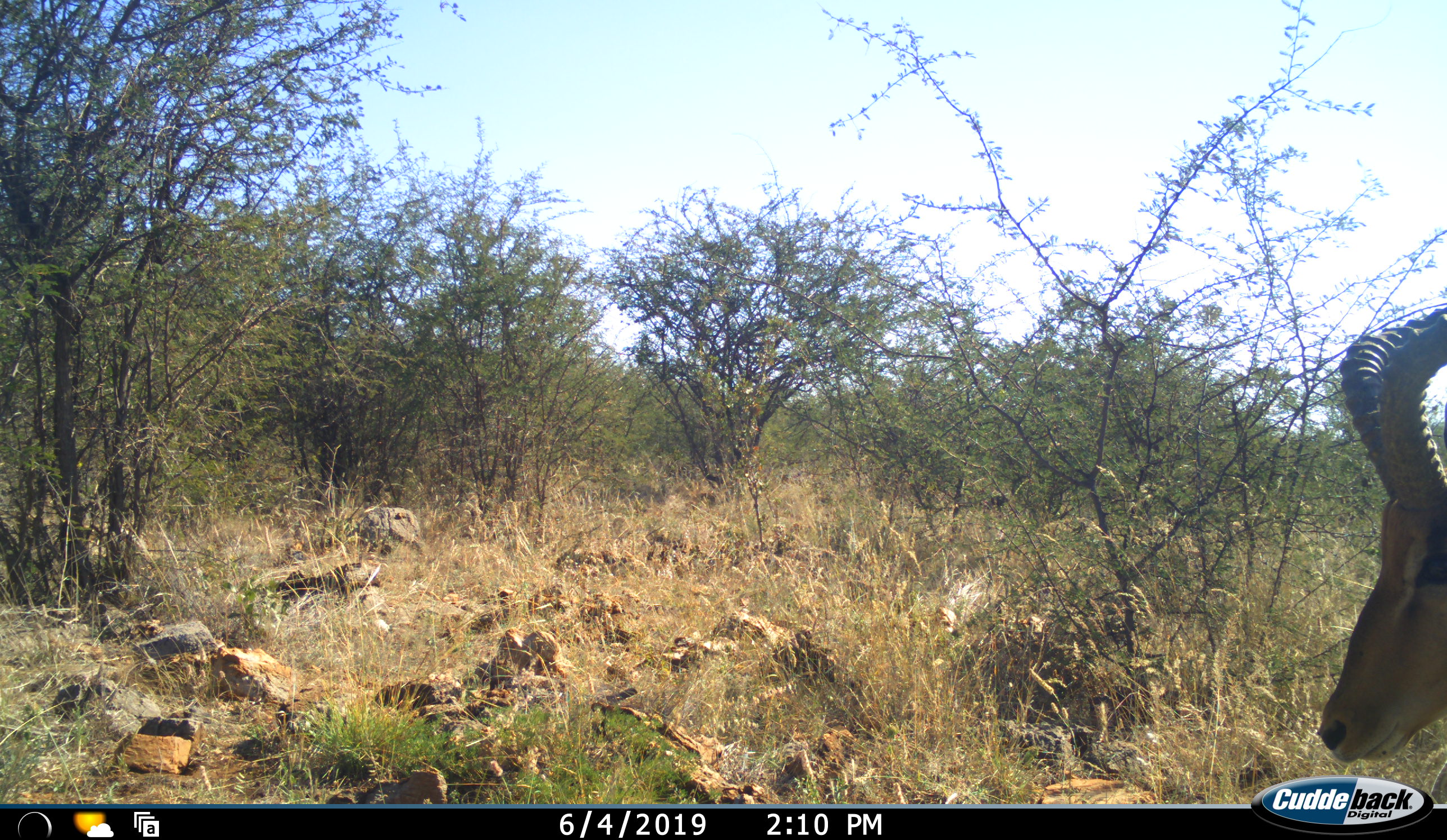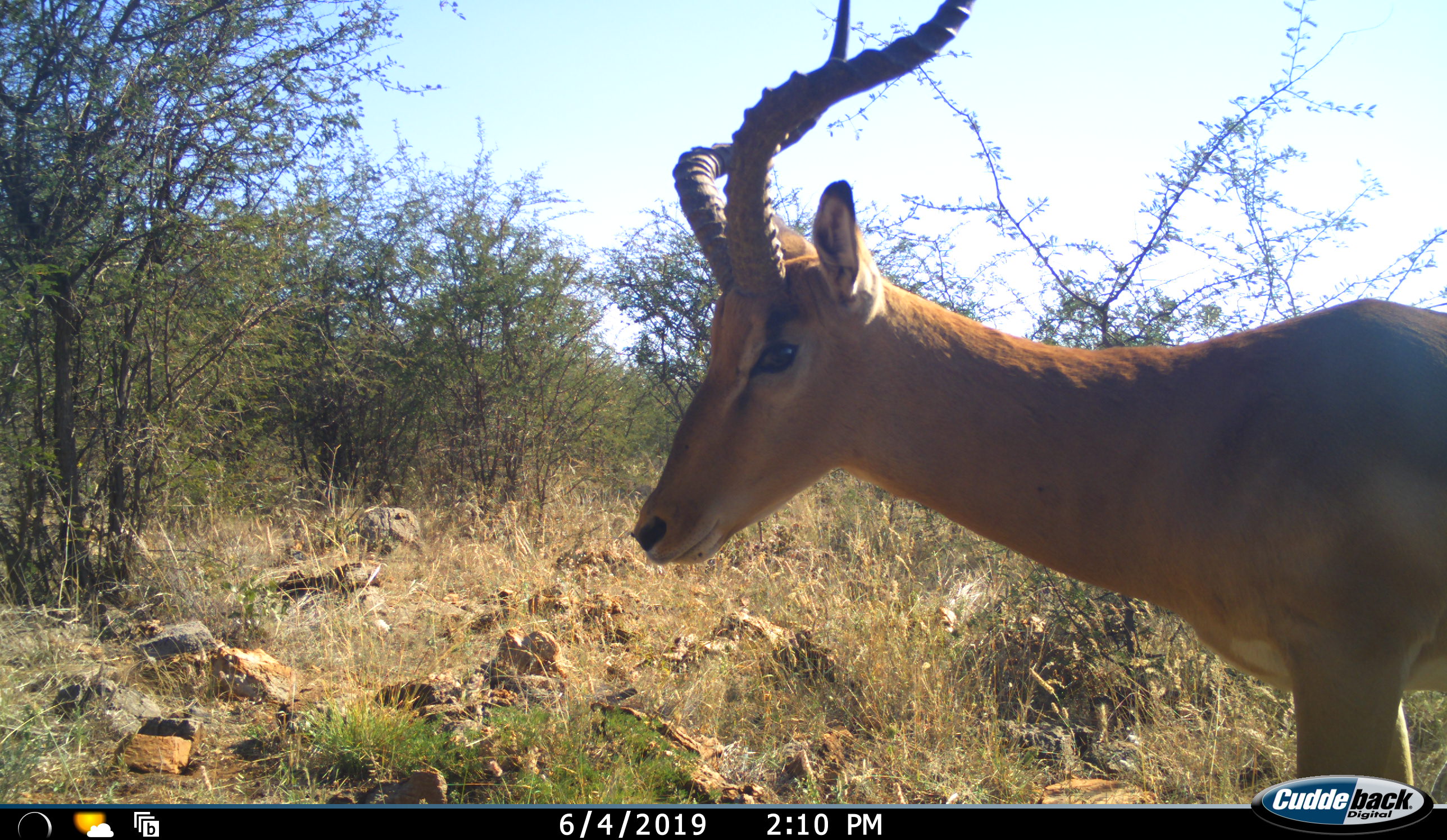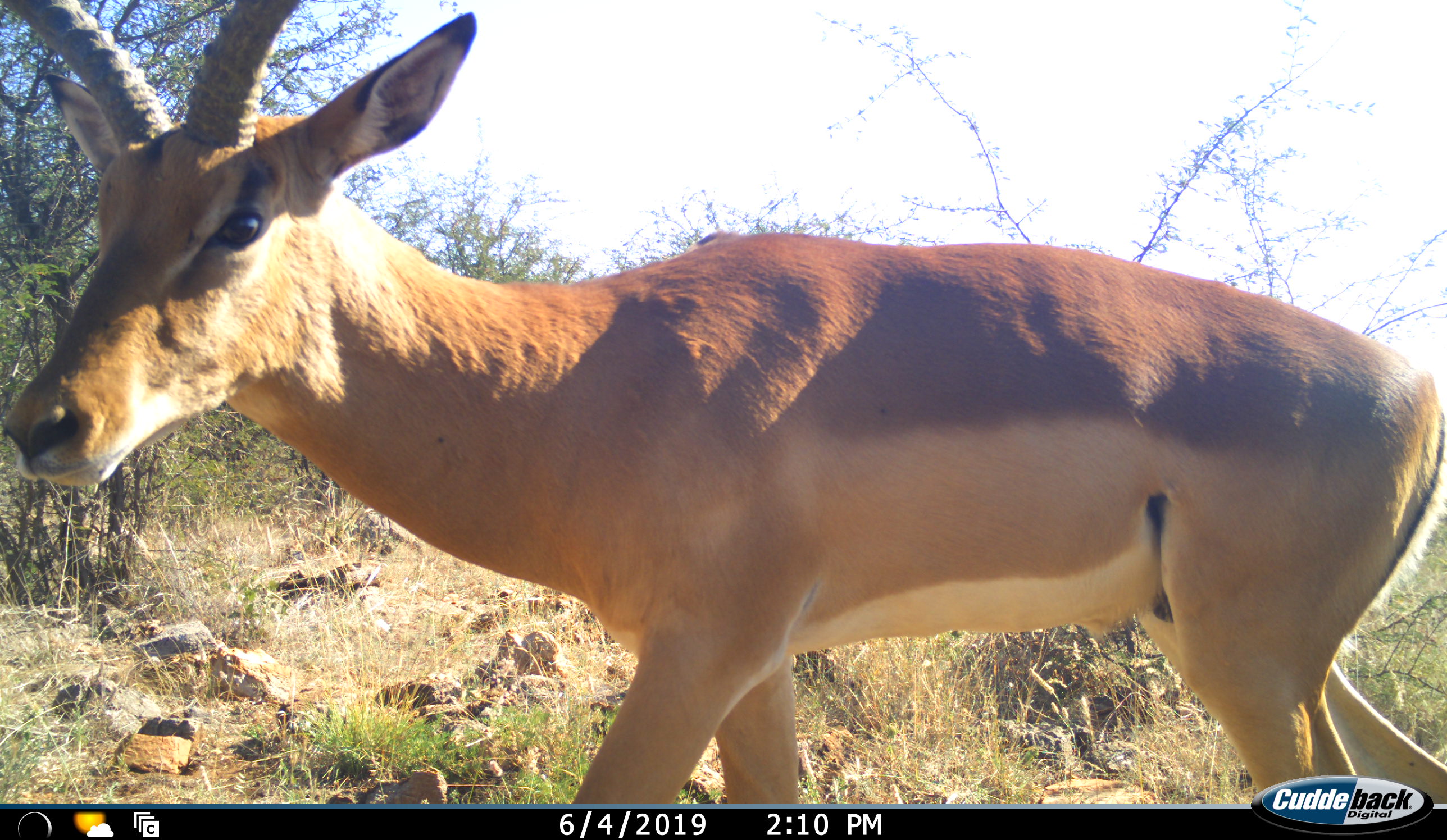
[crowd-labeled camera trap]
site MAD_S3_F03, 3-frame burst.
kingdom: Animalia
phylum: Chordata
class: Mammalia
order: Artiodactyla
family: Bovidae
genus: Aepyceros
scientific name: Aepyceros melampus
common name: impala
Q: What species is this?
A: Impala (Aepyceros melampus).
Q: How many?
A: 1.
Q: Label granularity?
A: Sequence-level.